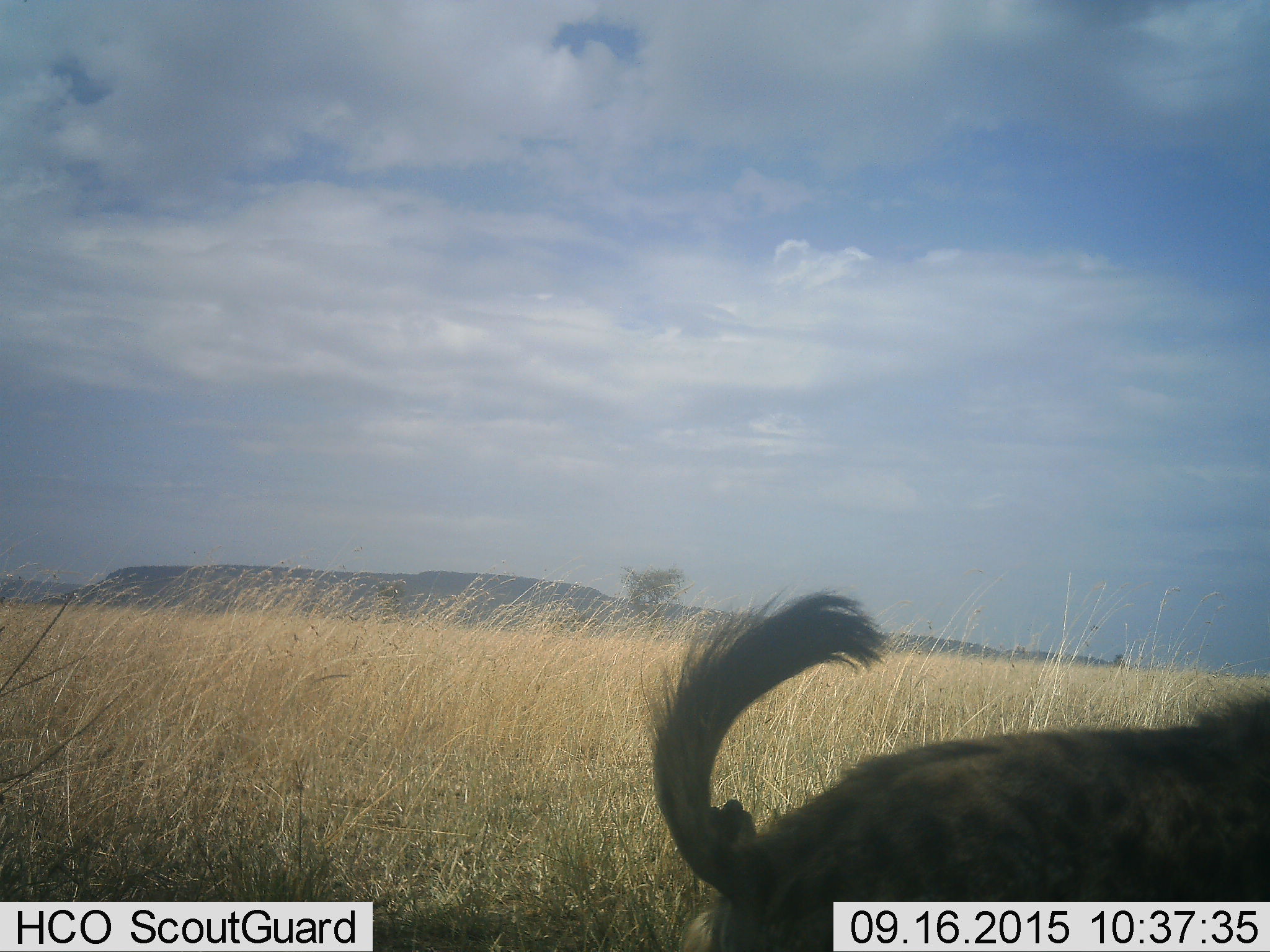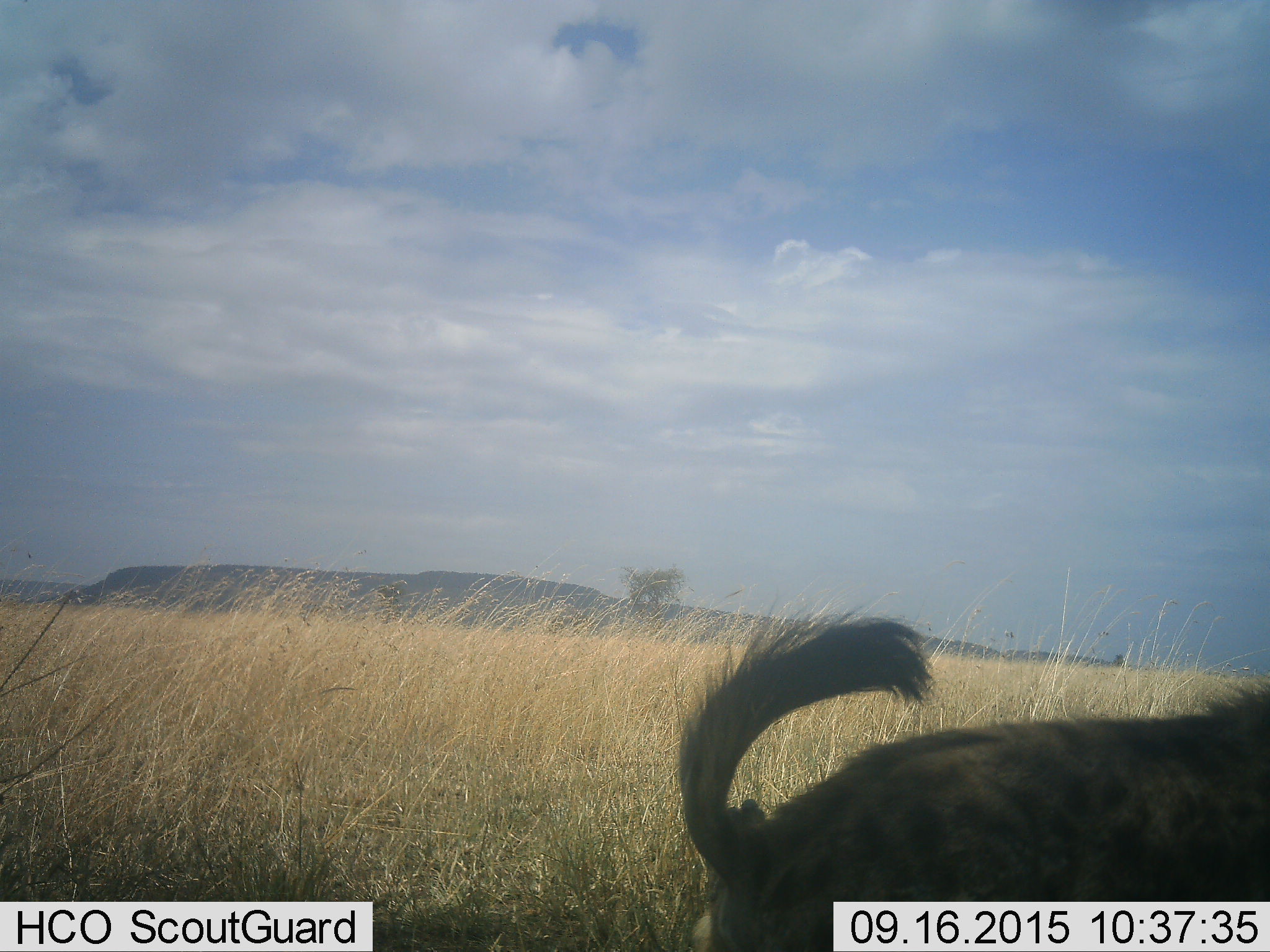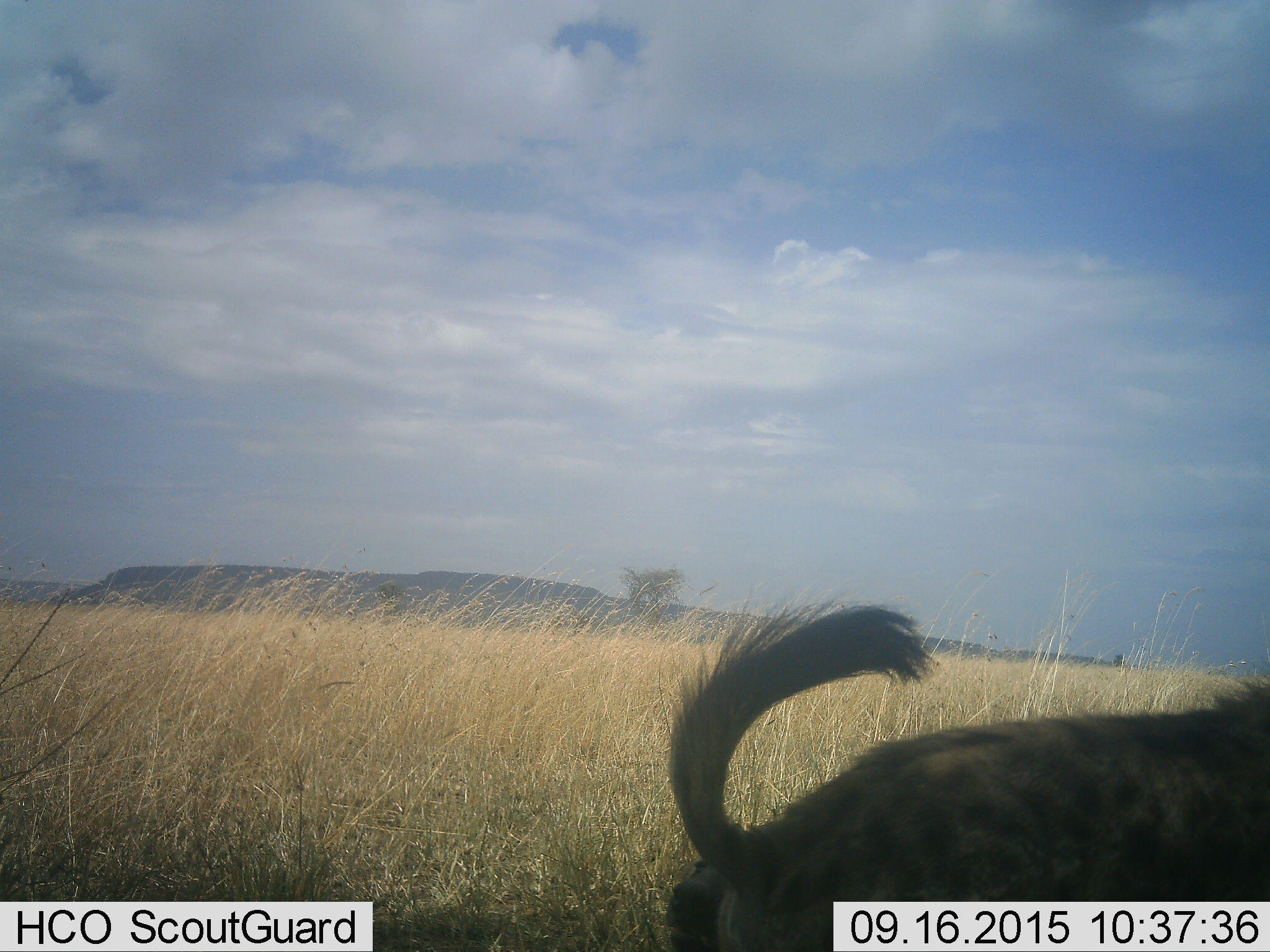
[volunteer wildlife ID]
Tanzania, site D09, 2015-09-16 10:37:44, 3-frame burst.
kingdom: Animalia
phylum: Chordata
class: Mammalia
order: Carnivora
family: Hyaenidae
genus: Crocuta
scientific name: Crocuta crocuta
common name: spotted hyena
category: hyenaspotted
Hyenaspotted (spotted hyena) (Crocuta crocuta), count 1. Behavior (volunteer vote fractions): standing 79%, resting 0%, moving 21%, interacting 14%. Young present (vote fraction): 0%. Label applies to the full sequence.